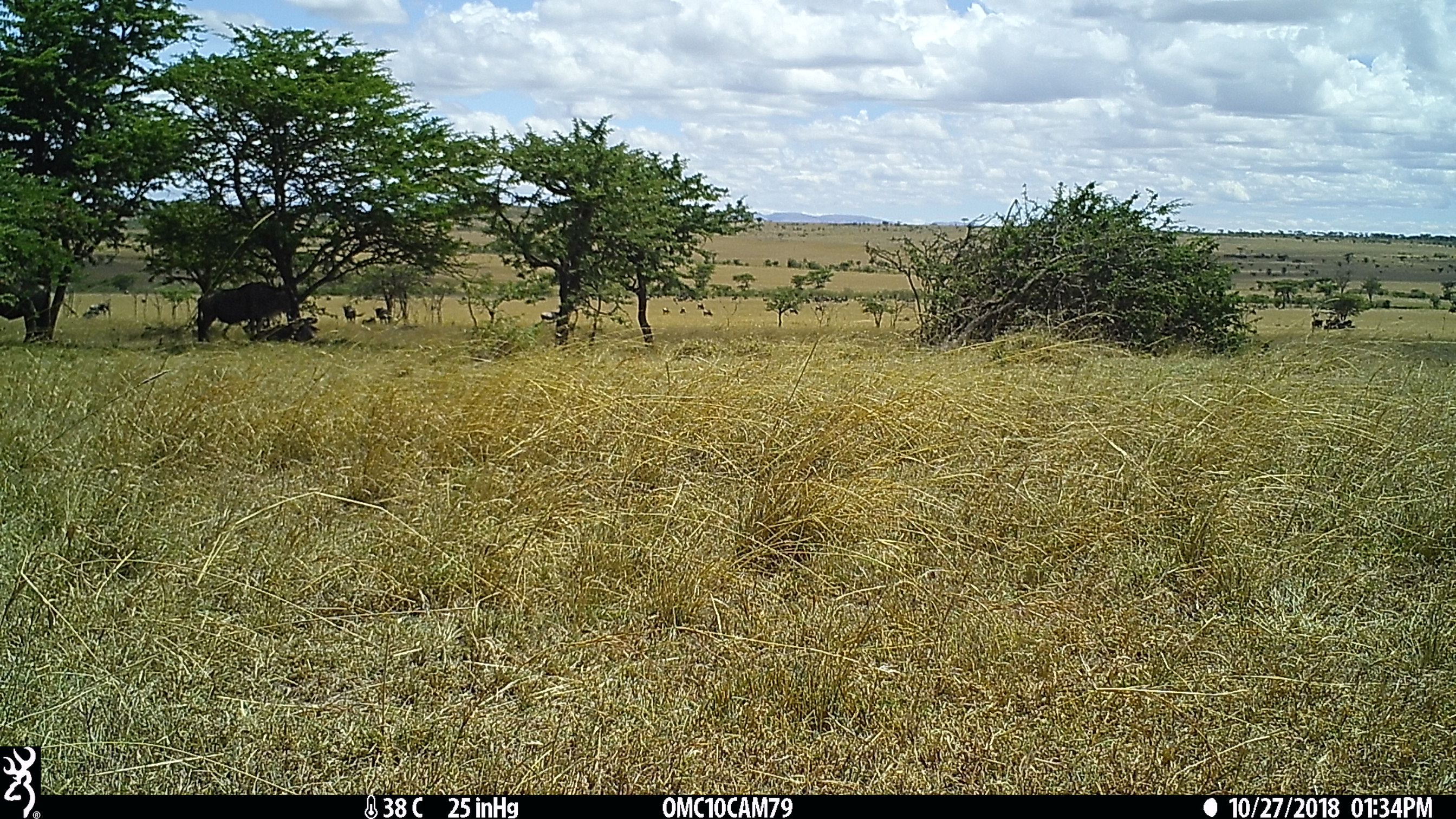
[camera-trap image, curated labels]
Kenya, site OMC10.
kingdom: Animalia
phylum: Chordata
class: Mammalia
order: Artiodactyla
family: Bovidae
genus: Connochaetes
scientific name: Connochaetes taurinus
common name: blue wildebeest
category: wildebeest